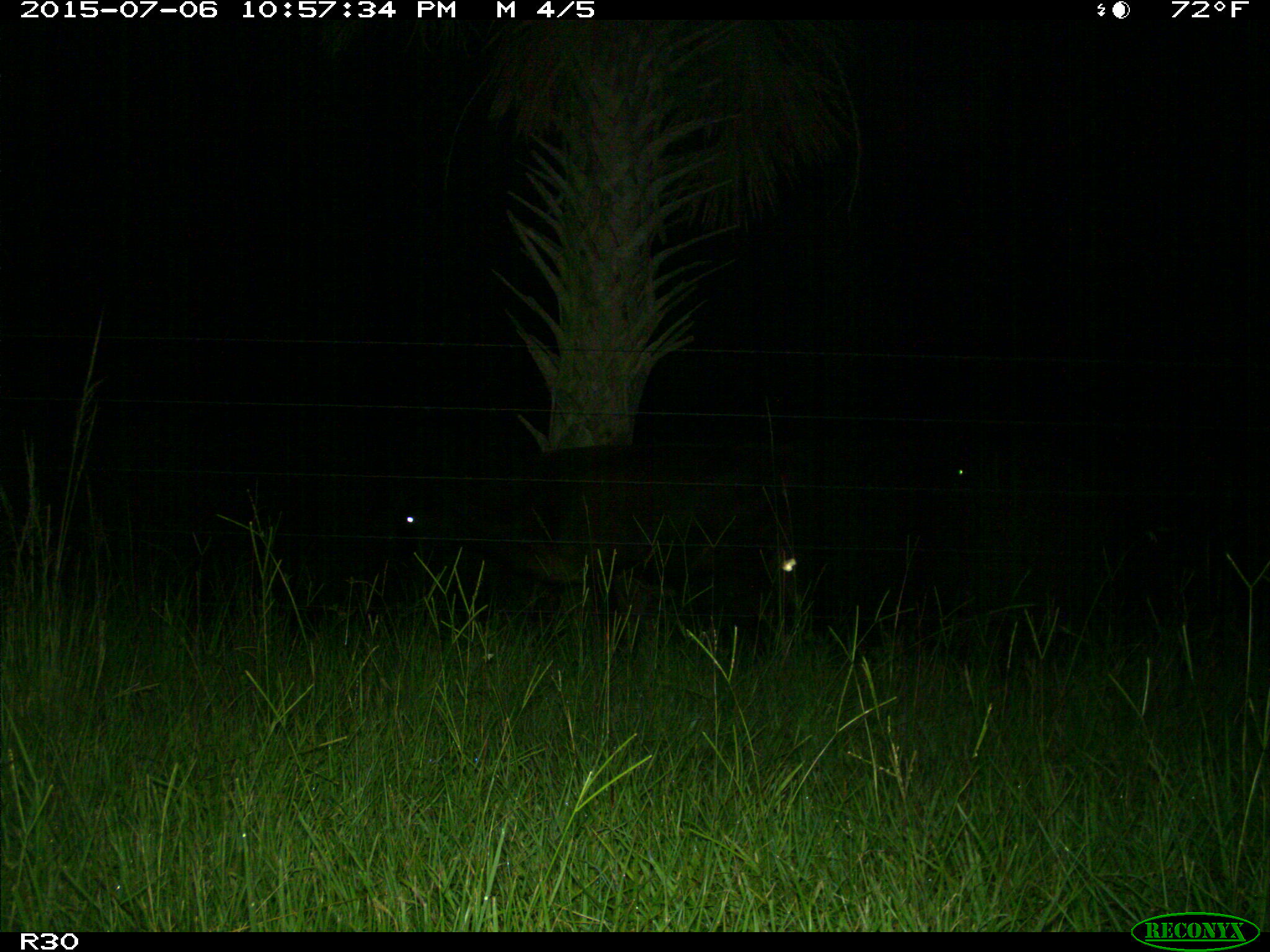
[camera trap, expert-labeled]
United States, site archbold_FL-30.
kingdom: Animalia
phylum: Chordata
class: Mammalia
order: Artiodactyla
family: Bovidae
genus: Bos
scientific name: Bos taurus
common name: domestic cow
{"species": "Bos taurus (domestic cow)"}